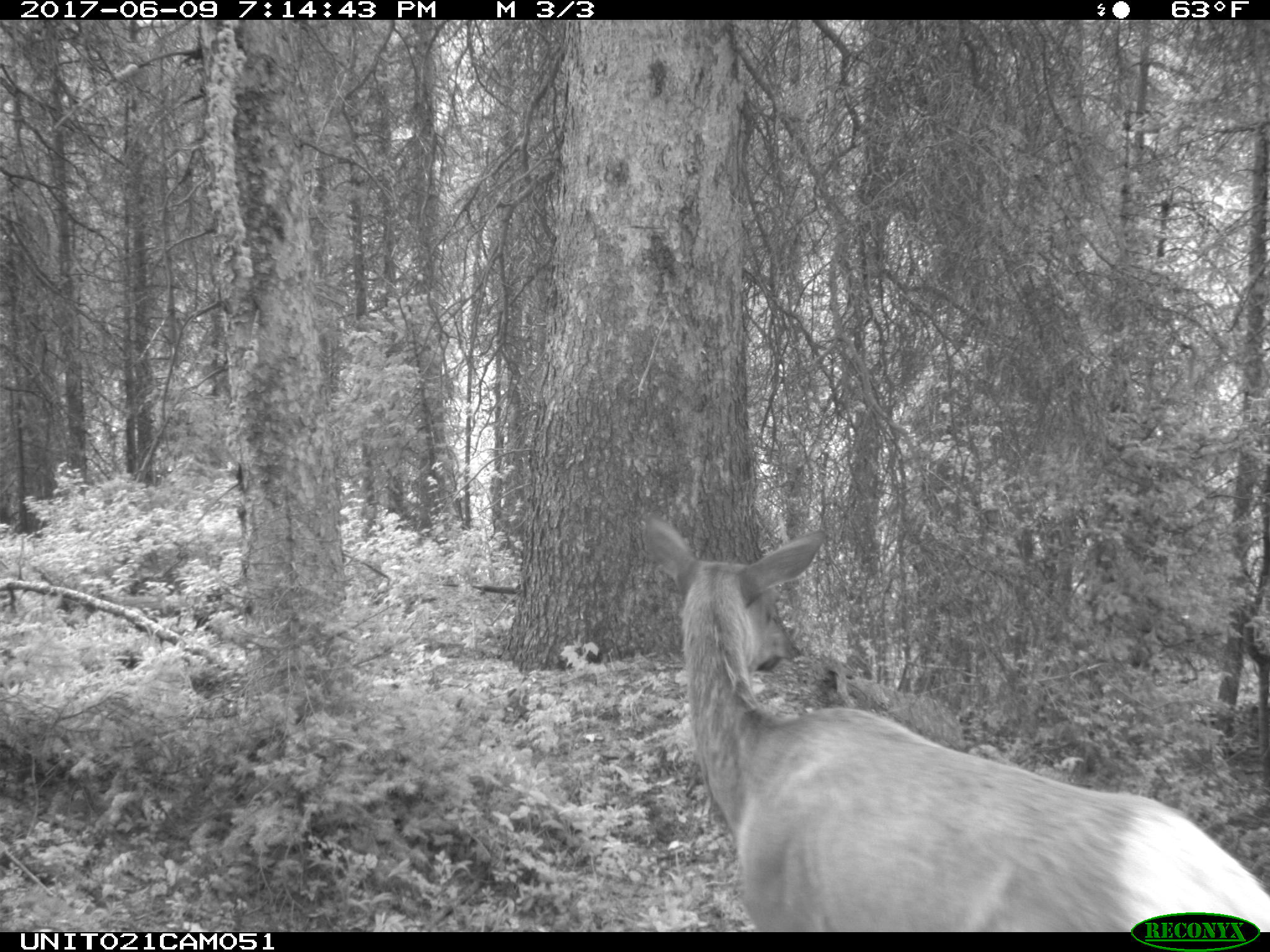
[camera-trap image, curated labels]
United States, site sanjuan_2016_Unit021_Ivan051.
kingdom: Animalia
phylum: Chordata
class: Mammalia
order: Artiodactyla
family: Cervidae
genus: Cervus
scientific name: Cervus elaphus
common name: red deer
Cervus elaphus (red deer).